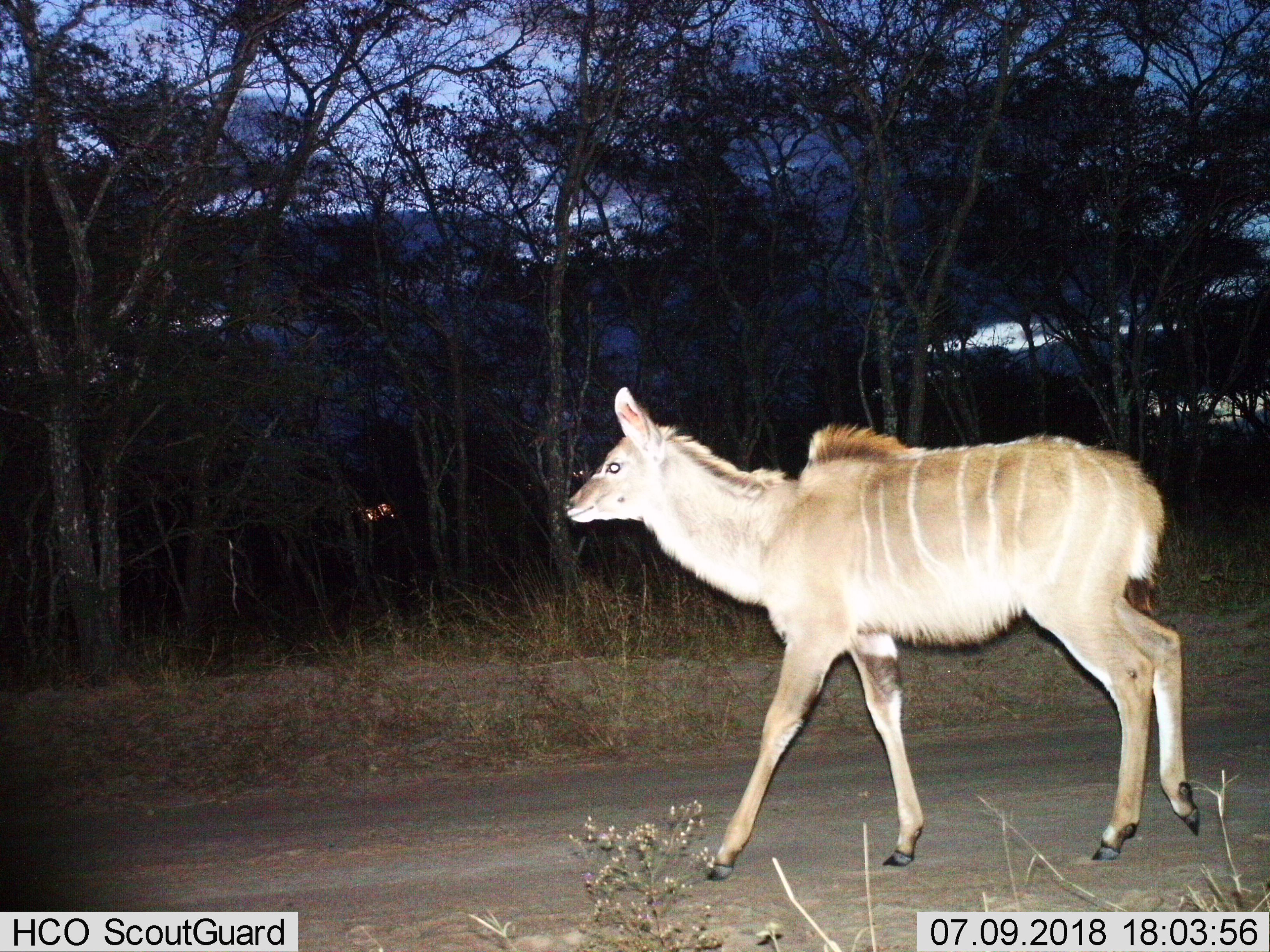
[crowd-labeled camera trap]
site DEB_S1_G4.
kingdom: Animalia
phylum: Chordata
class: Mammalia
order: Artiodactyla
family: Bovidae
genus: Tragelaphus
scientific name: Tragelaphus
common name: kudu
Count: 1.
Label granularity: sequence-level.